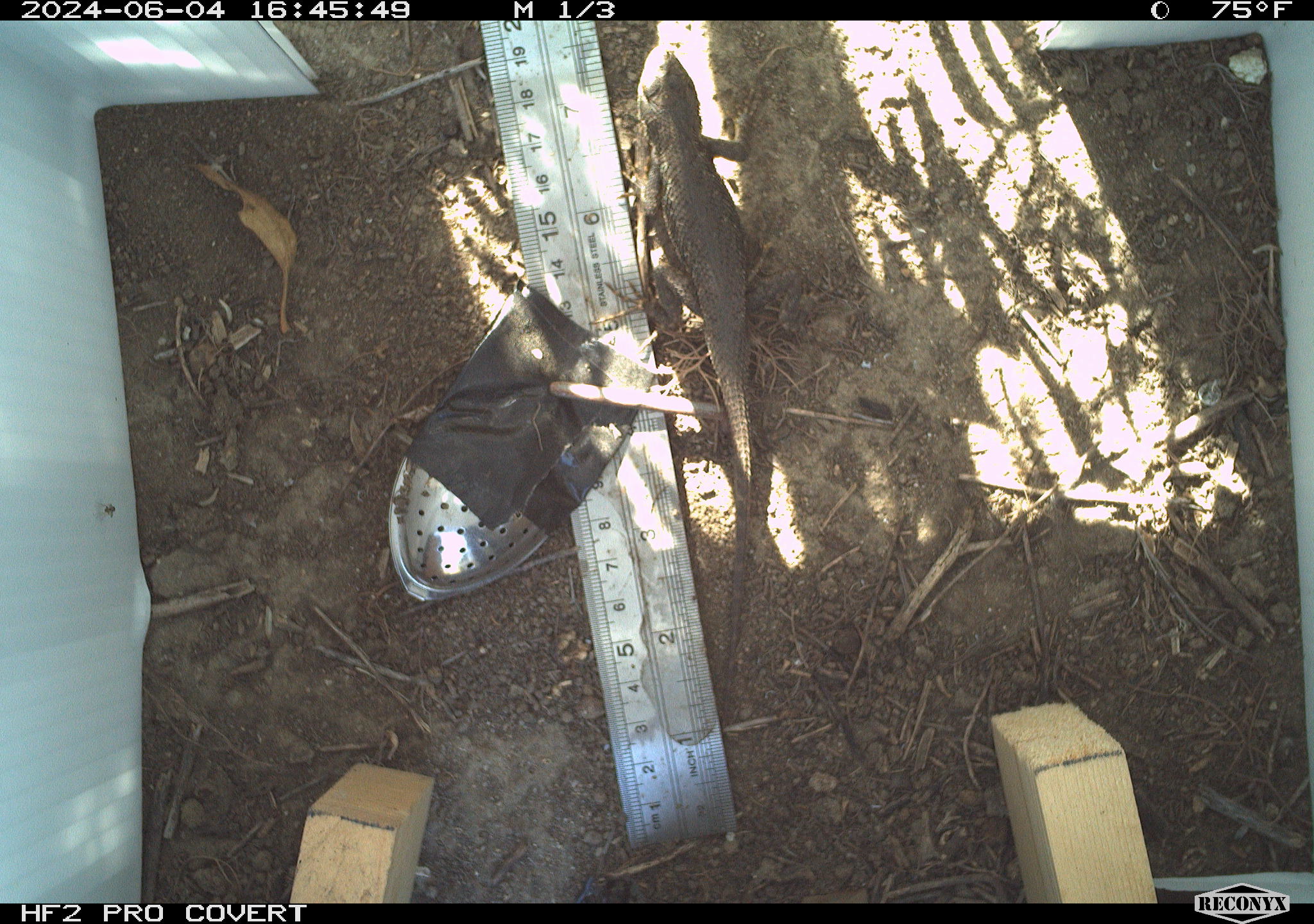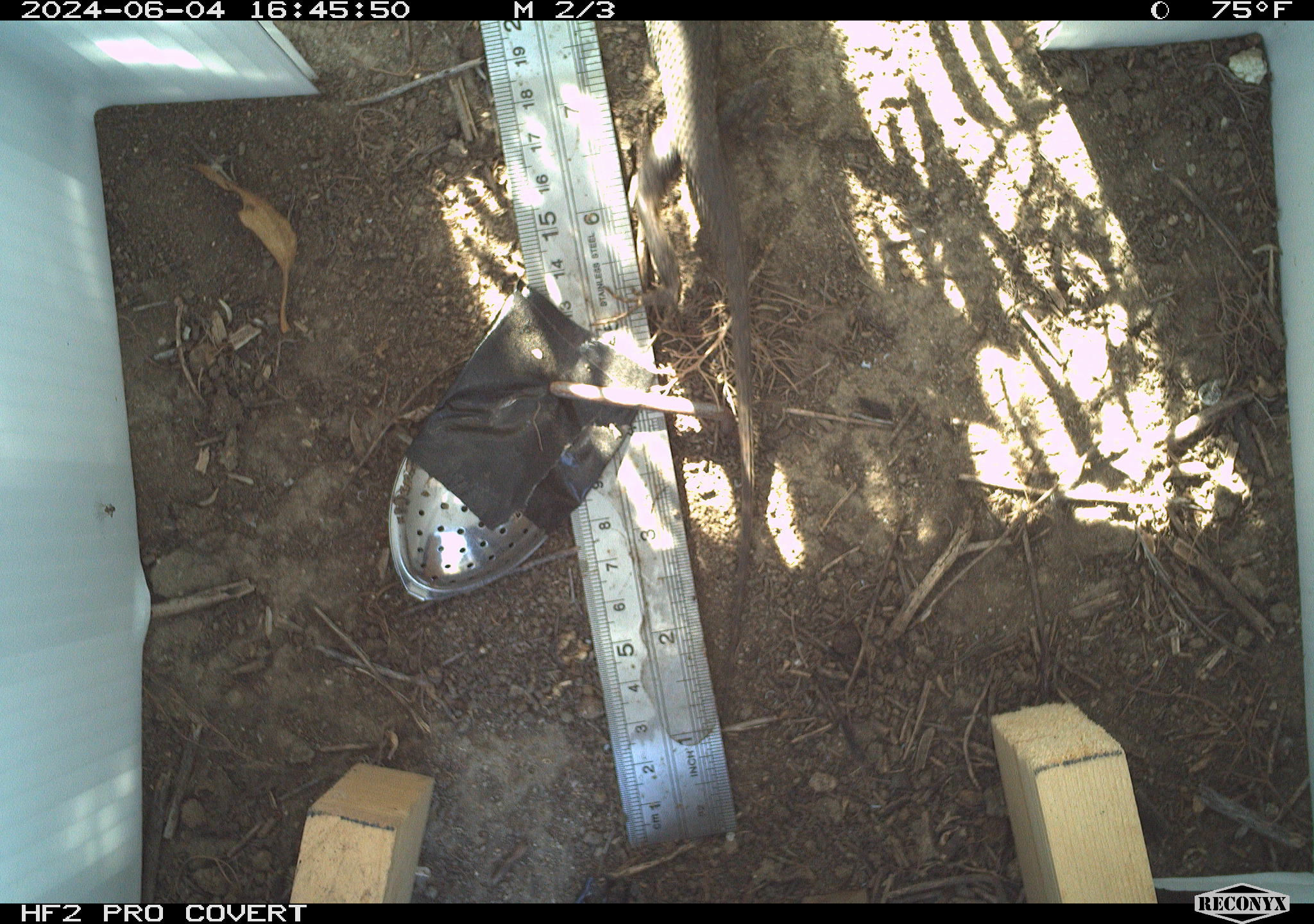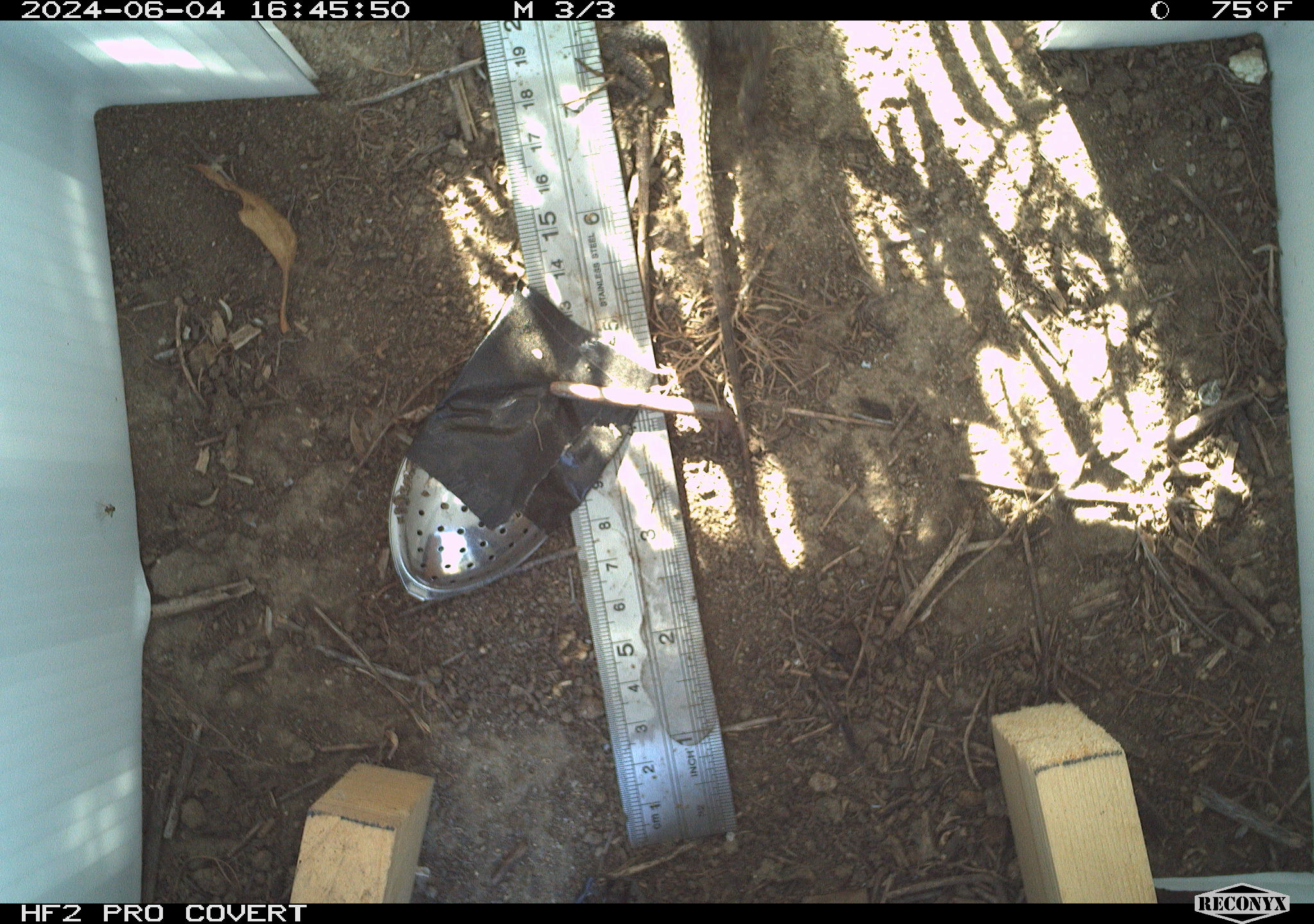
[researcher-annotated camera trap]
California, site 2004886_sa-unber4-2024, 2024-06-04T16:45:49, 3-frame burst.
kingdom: Animalia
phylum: Chordata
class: Reptilia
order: Squamata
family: Phrynosomatidae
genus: Sceloporus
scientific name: Sceloporus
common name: spiny lizards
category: sceloporus species